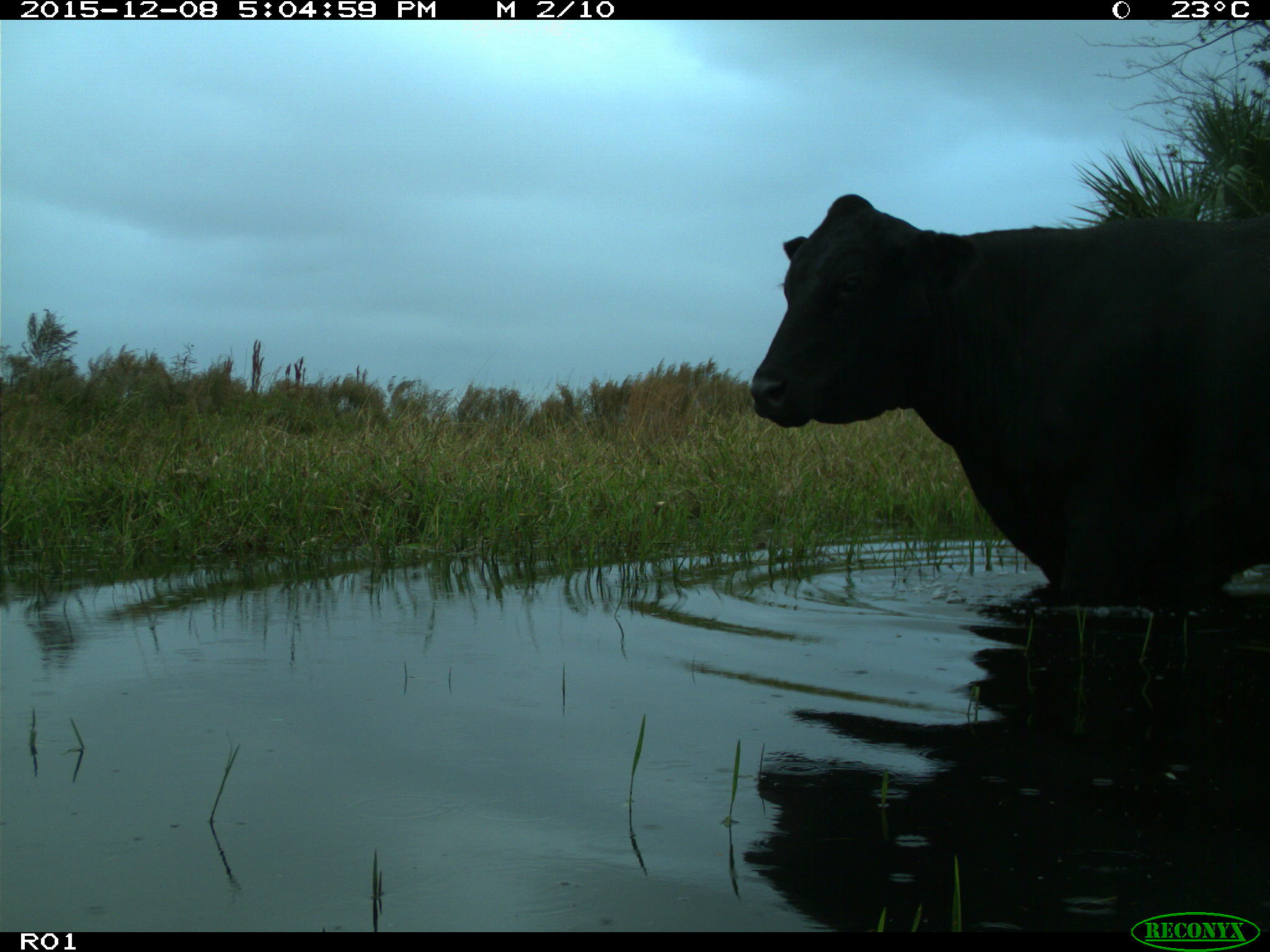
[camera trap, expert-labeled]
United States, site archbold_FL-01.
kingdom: Animalia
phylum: Chordata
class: Mammalia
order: Artiodactyla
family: Bovidae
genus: Bos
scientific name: Bos taurus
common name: domestic cow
Bos taurus (domestic cow).